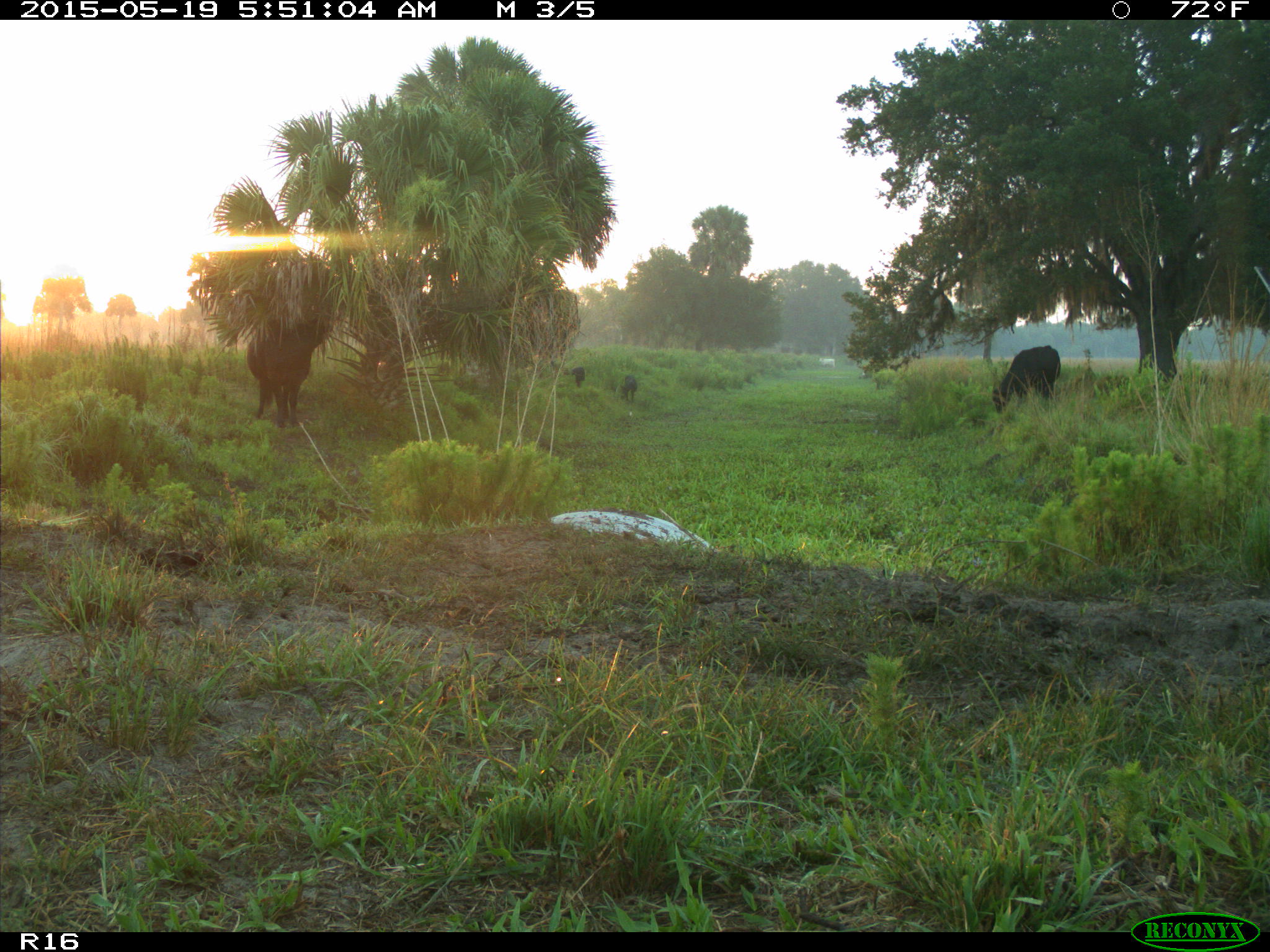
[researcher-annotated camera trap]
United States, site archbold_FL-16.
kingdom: Animalia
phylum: Chordata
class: Mammalia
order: Artiodactyla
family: Suidae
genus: Sus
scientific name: Sus scrofa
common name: wild boar